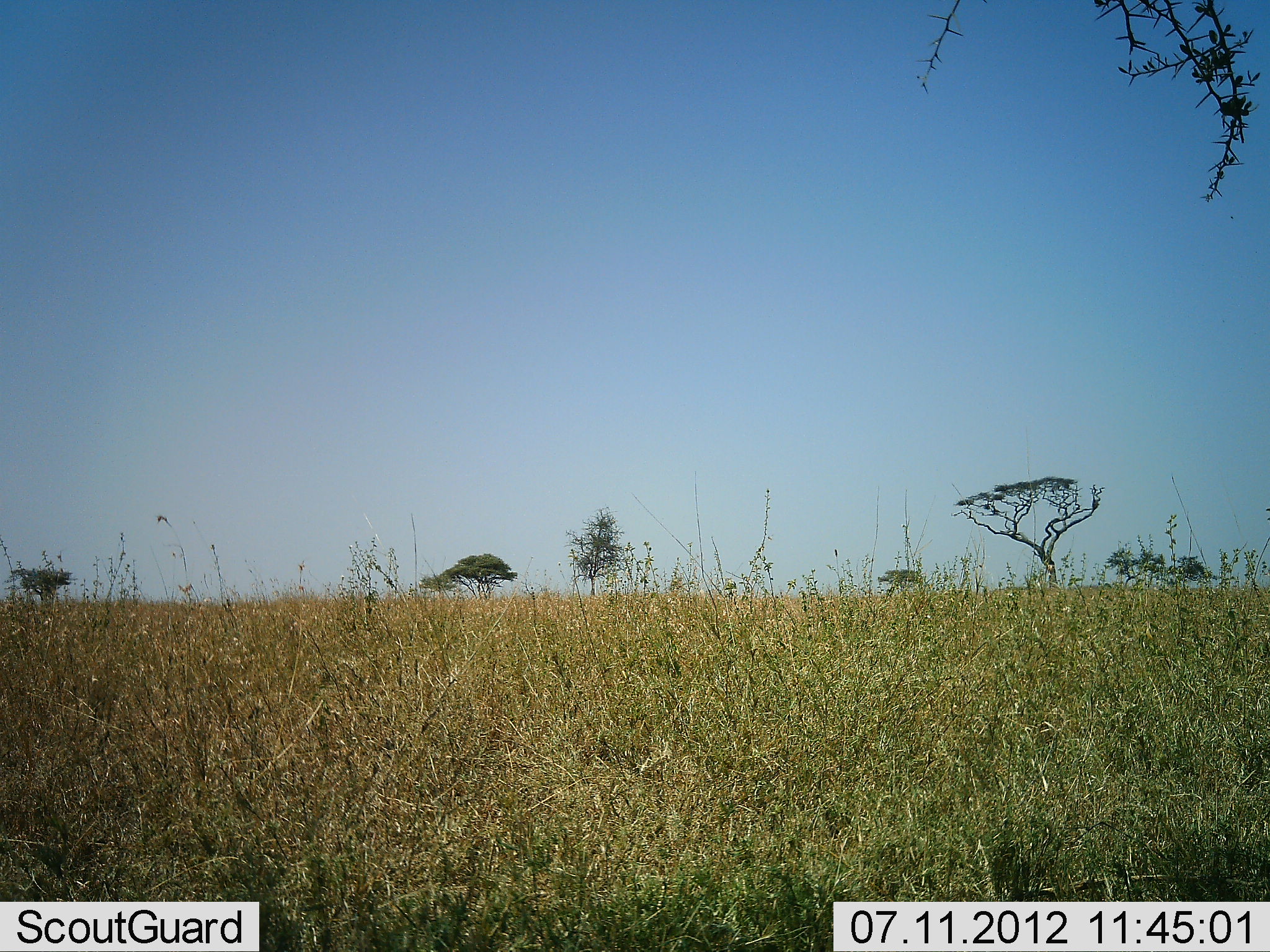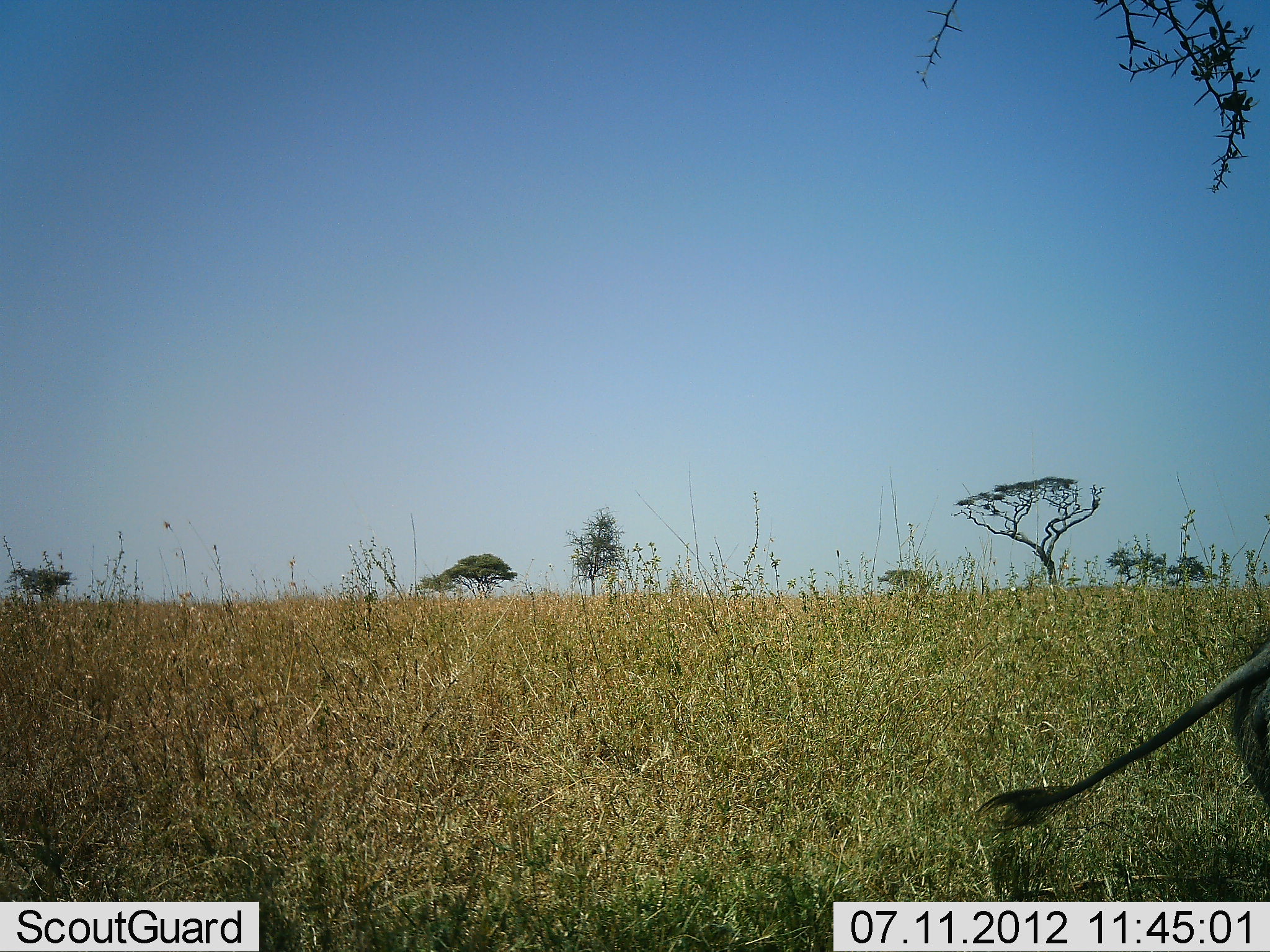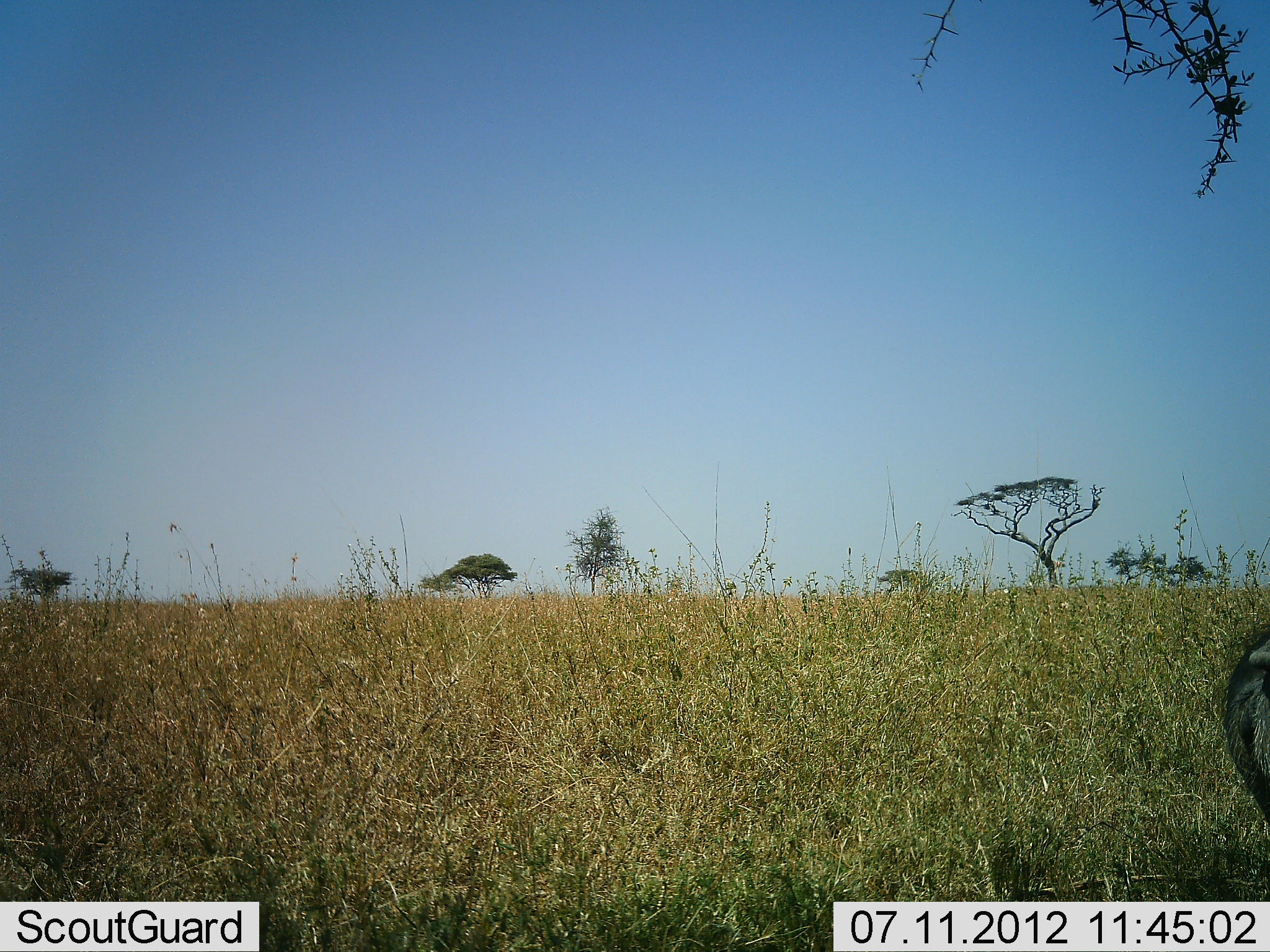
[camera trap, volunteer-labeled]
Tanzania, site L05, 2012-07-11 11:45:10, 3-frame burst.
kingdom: Animalia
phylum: Chordata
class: Mammalia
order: Artiodactyla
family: Suidae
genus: Phacochoerus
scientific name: Phacochoerus africanus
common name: warthog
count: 1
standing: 50%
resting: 0%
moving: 50%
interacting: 0%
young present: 0%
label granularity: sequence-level